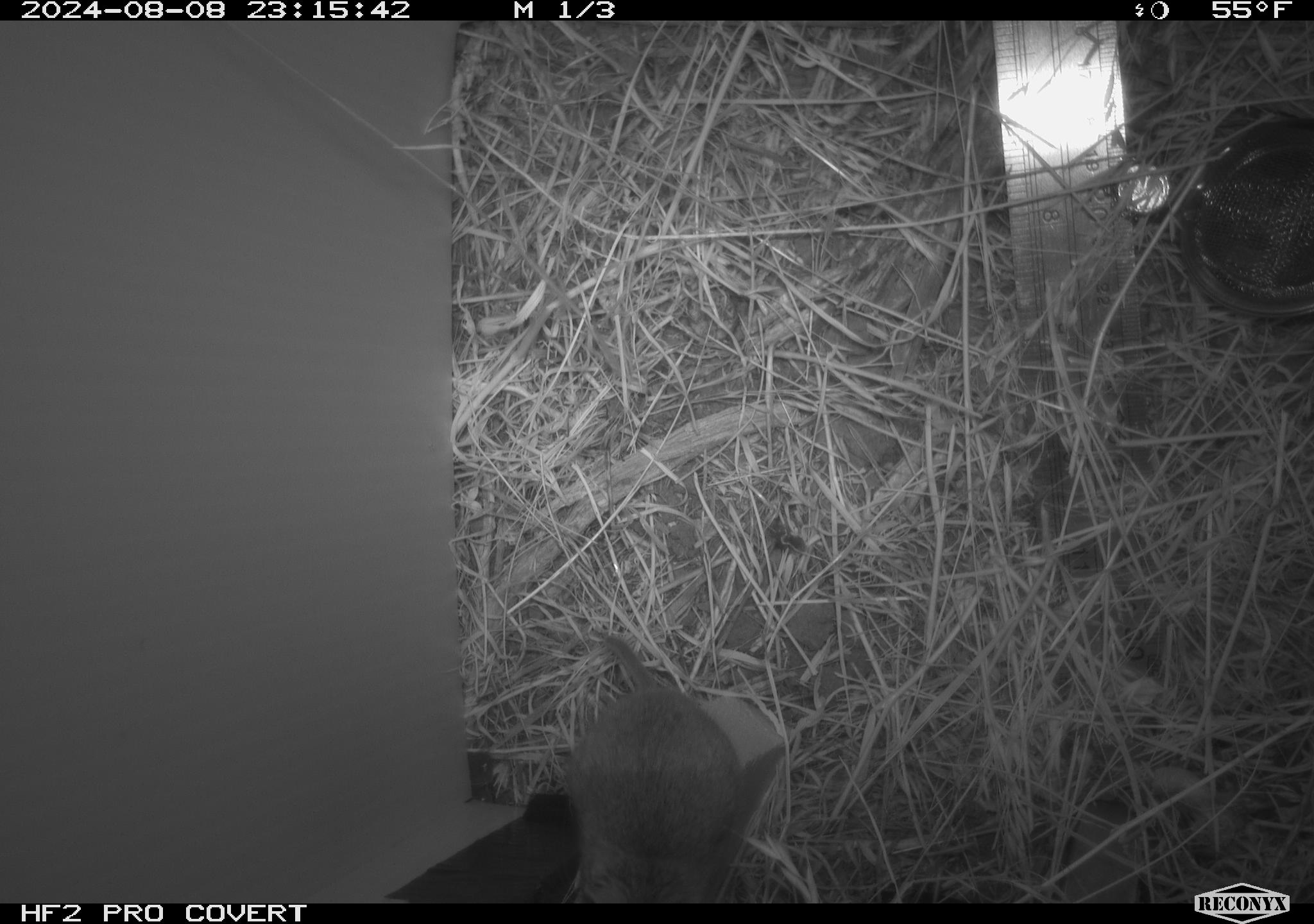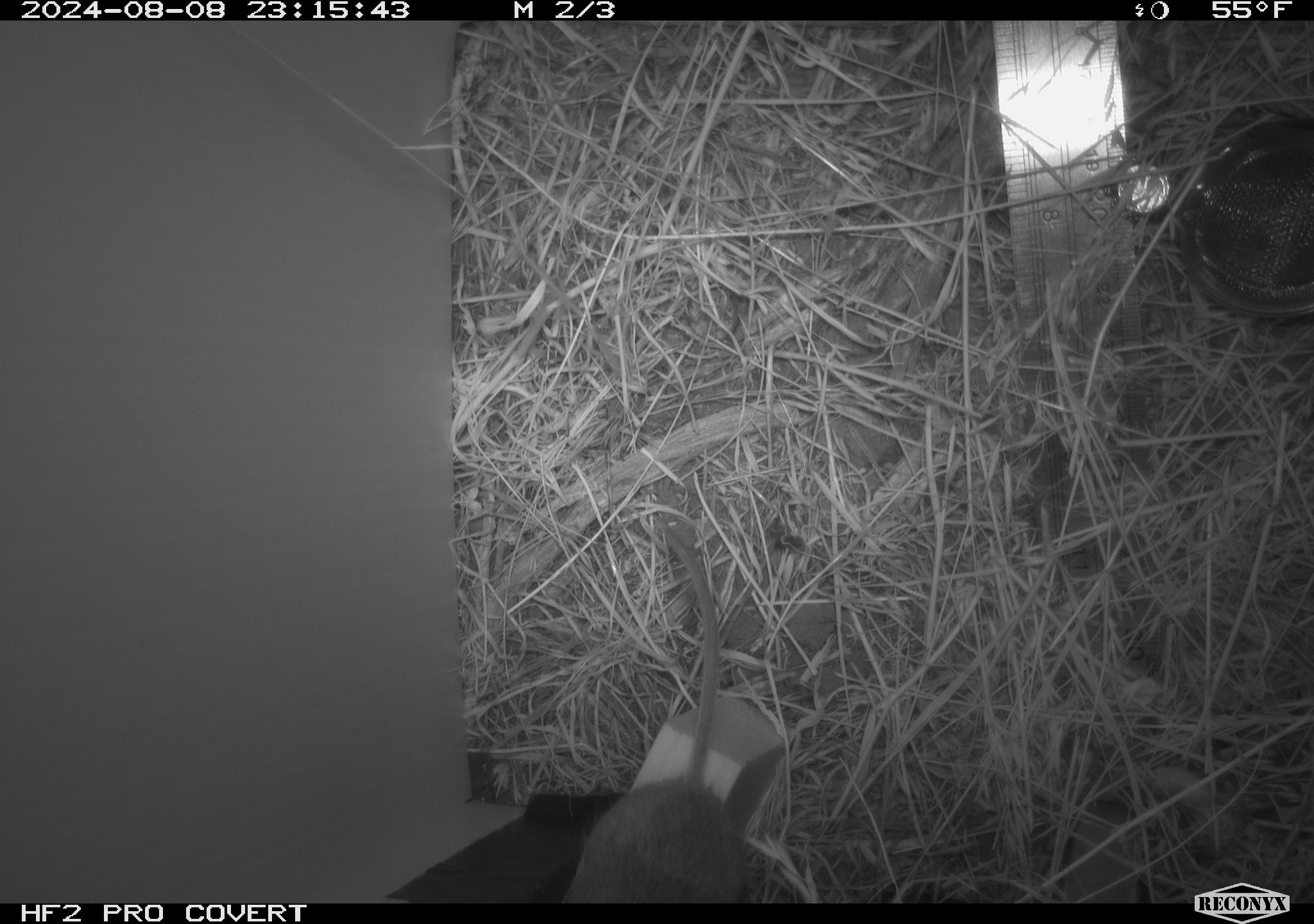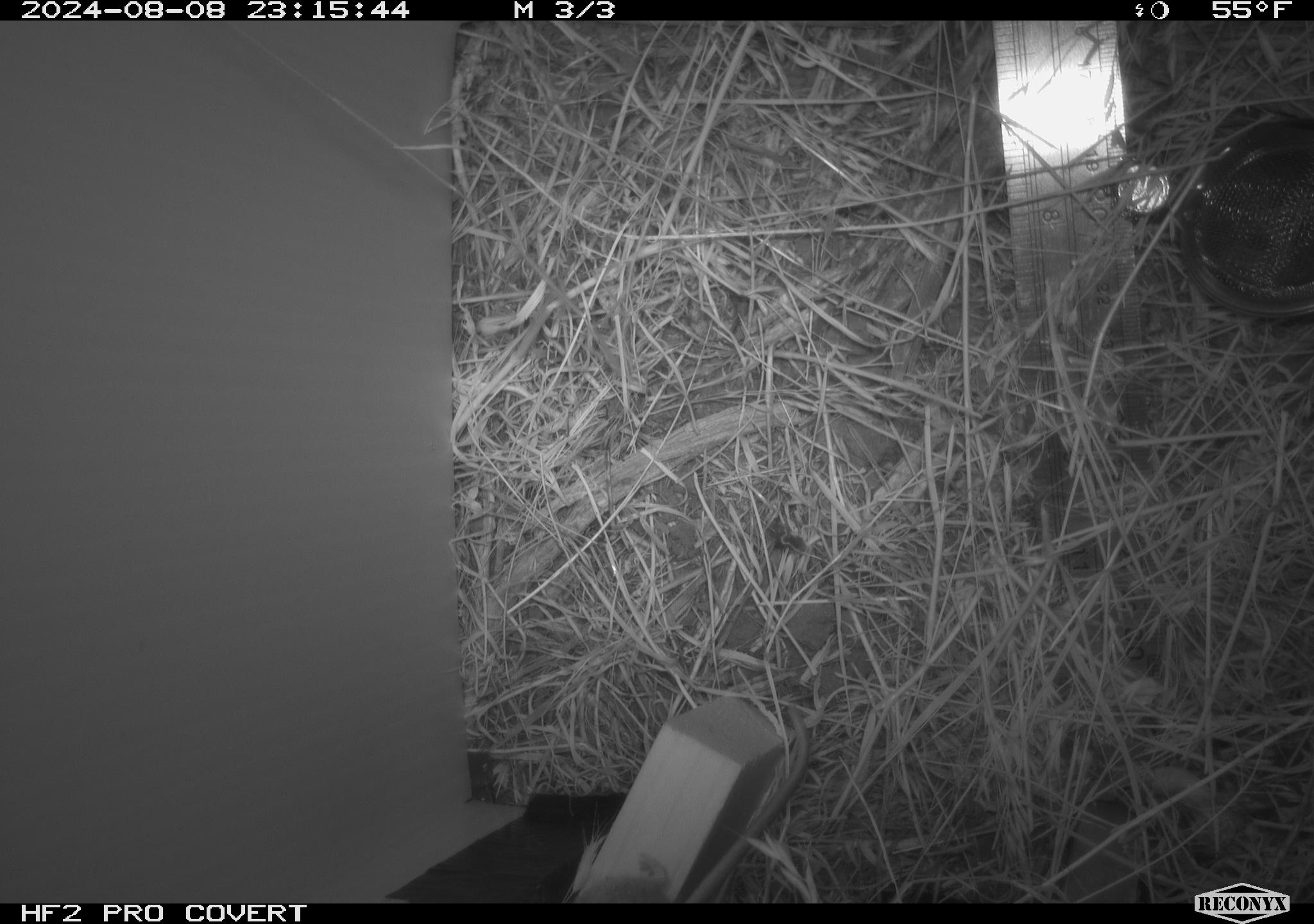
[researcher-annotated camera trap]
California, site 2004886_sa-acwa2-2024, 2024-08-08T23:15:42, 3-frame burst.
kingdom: Animalia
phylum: Chordata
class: Mammalia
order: Rodentia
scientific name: Rodentia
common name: mouse species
Mouse species (Rodentia).